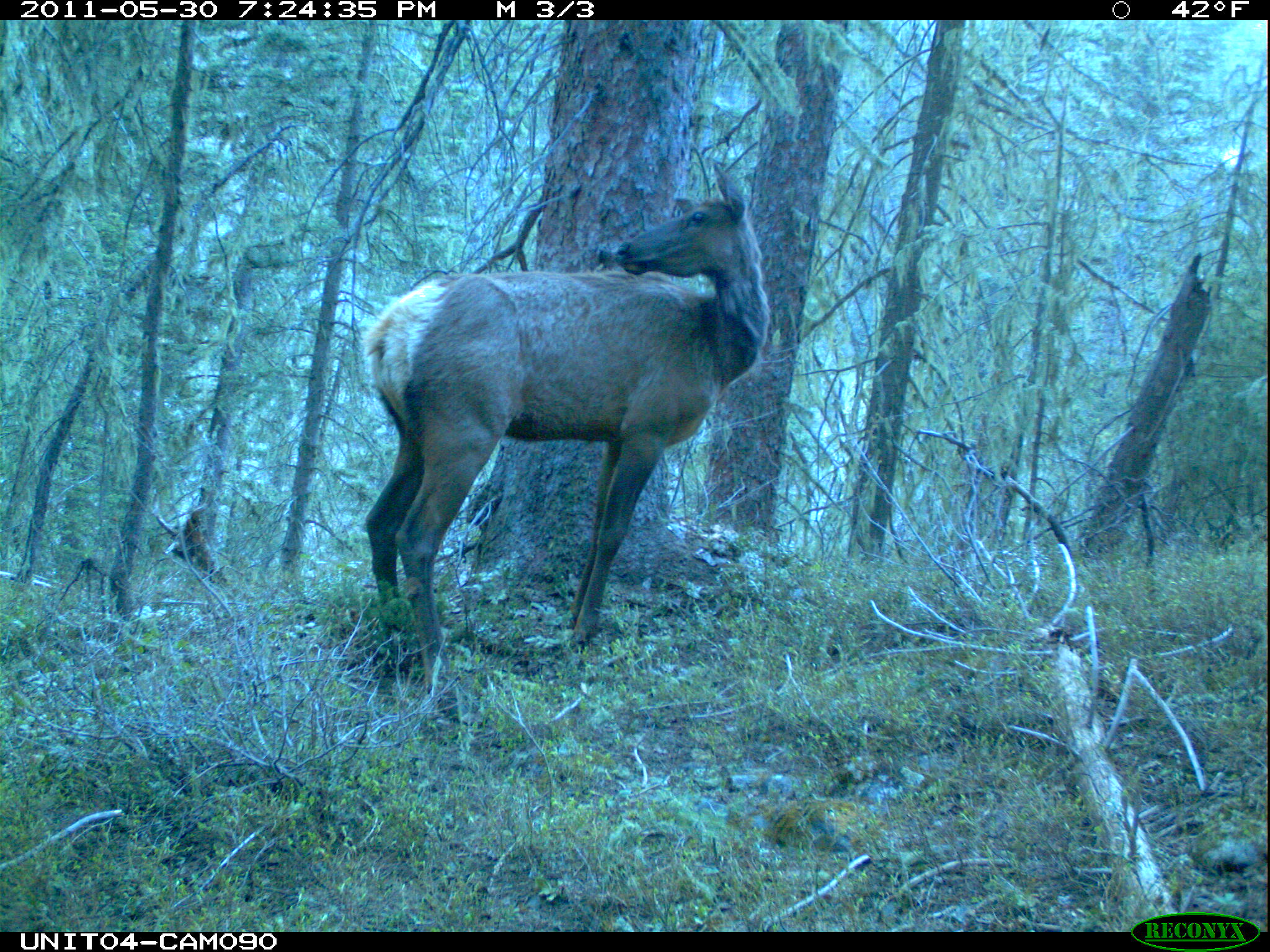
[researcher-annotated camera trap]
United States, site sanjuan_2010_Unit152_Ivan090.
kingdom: Animalia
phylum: Chordata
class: Mammalia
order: Artiodactyla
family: Cervidae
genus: Cervus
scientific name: Cervus elaphus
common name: red deer